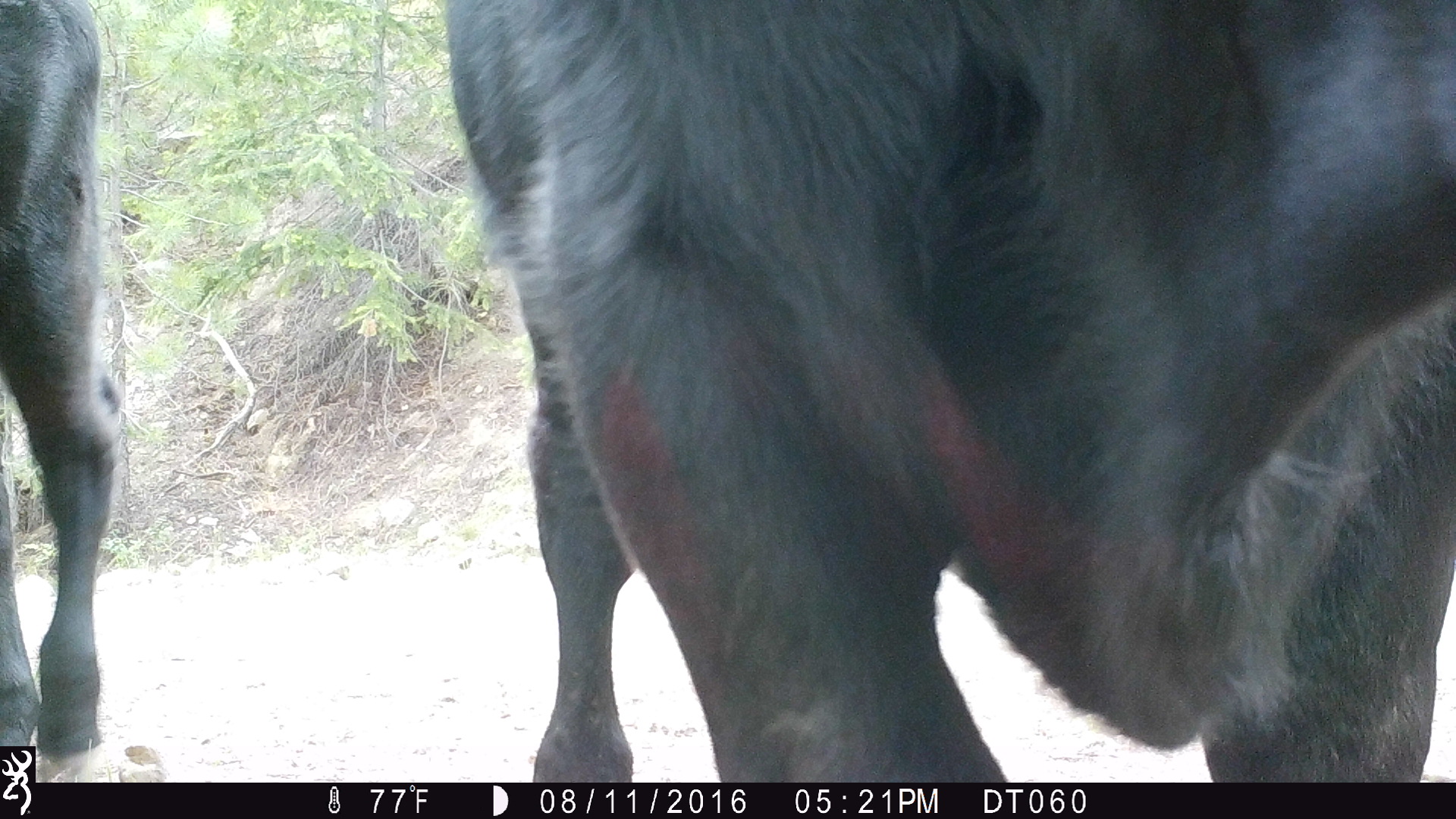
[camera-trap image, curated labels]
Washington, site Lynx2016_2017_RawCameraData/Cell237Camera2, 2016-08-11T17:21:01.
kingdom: Animalia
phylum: Chordata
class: Mammalia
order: Artiodactyla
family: Bovidae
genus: Bos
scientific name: Bos taurus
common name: domestic cattle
Domestic cattle (Bos taurus). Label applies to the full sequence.